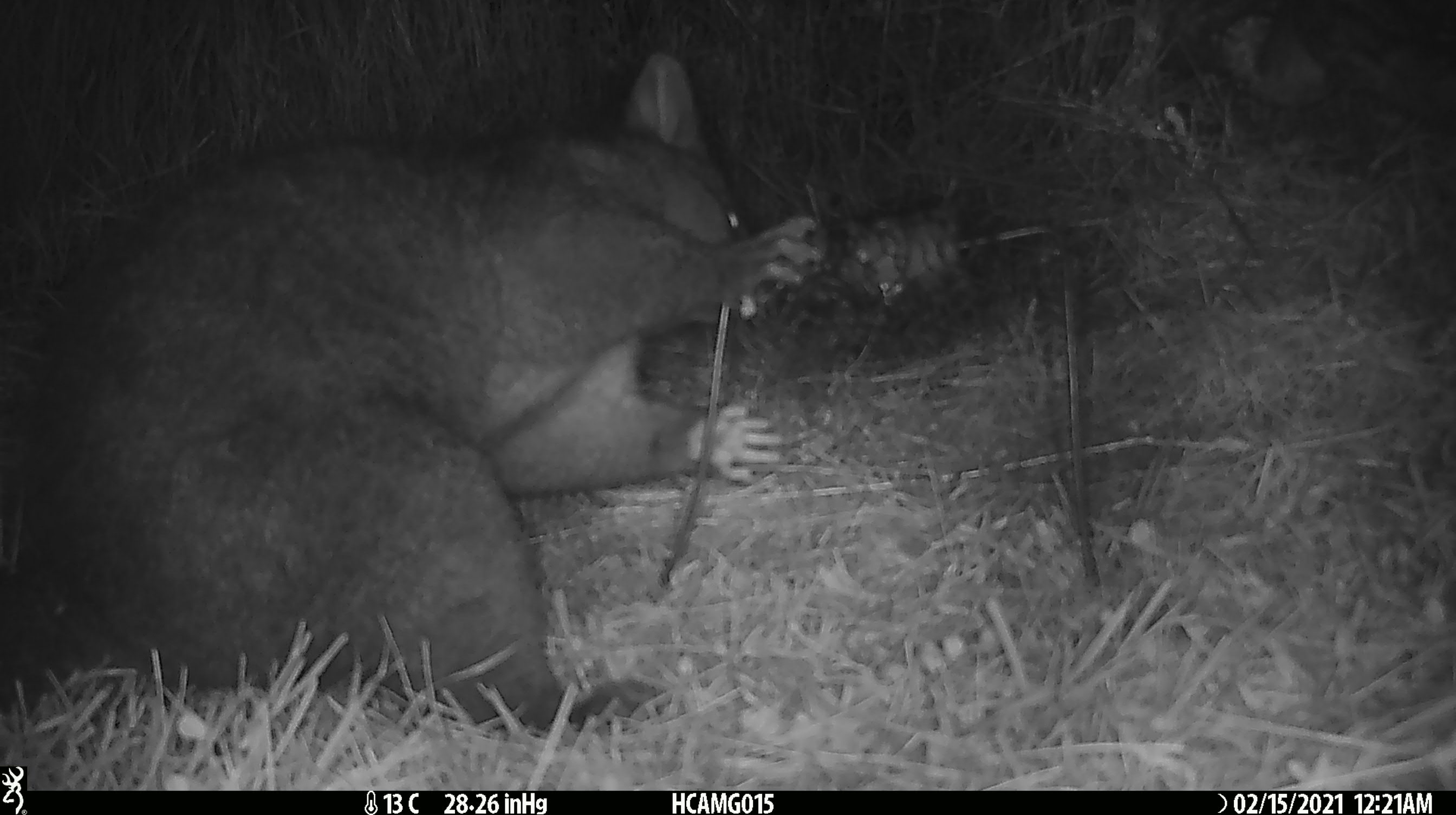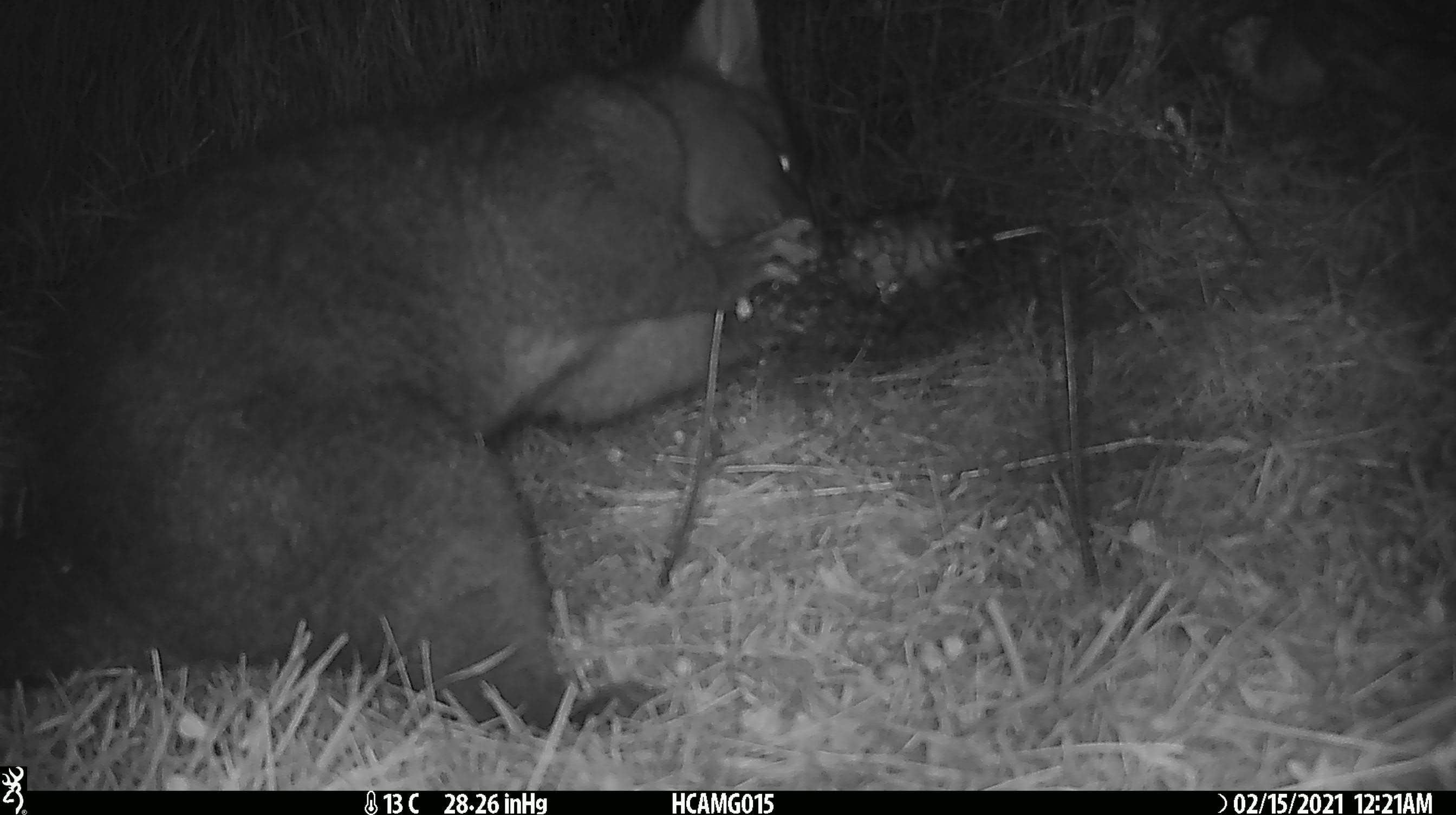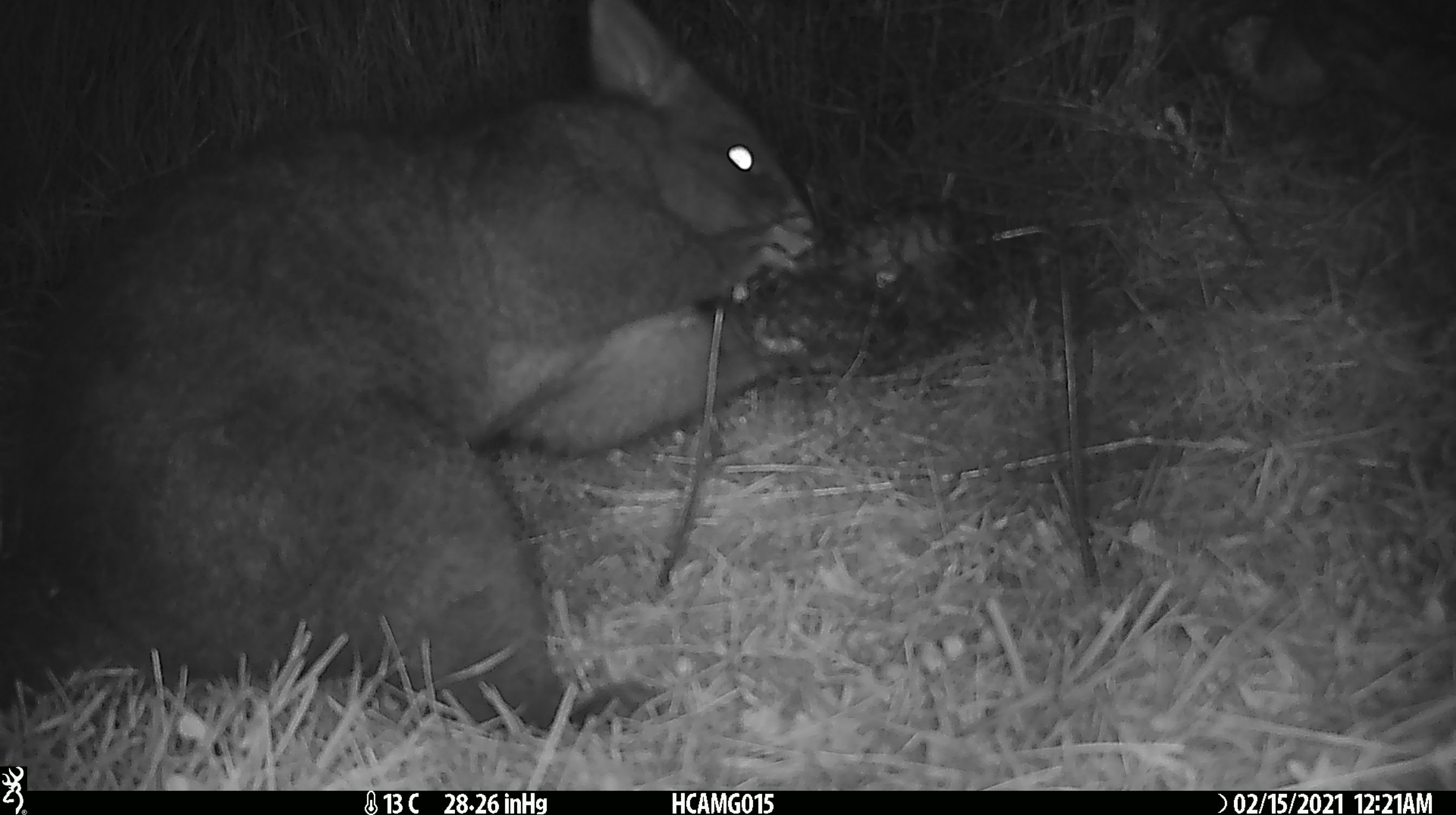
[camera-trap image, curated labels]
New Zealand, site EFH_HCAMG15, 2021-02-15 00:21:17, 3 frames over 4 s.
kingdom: Animalia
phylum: Chordata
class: Mammalia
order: Diprotodontia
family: Phalangeridae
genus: Trichosurus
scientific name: Trichosurus vulpecula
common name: common brushtail possum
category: possum